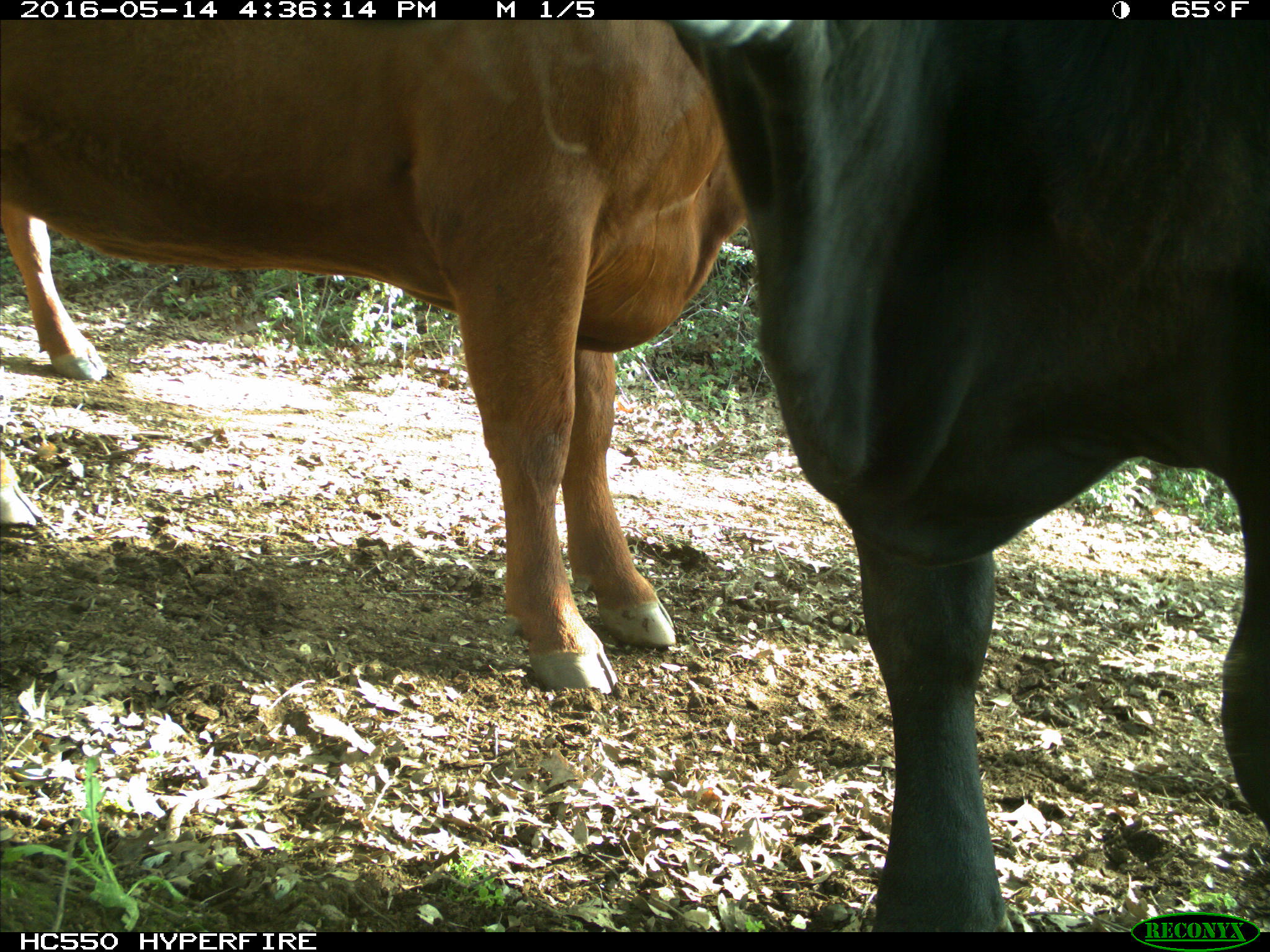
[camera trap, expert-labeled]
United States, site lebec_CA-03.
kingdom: Animalia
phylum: Chordata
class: Mammalia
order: Artiodactyla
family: Bovidae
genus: Bos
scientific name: Bos taurus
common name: domestic cow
Bos taurus (domestic cow).